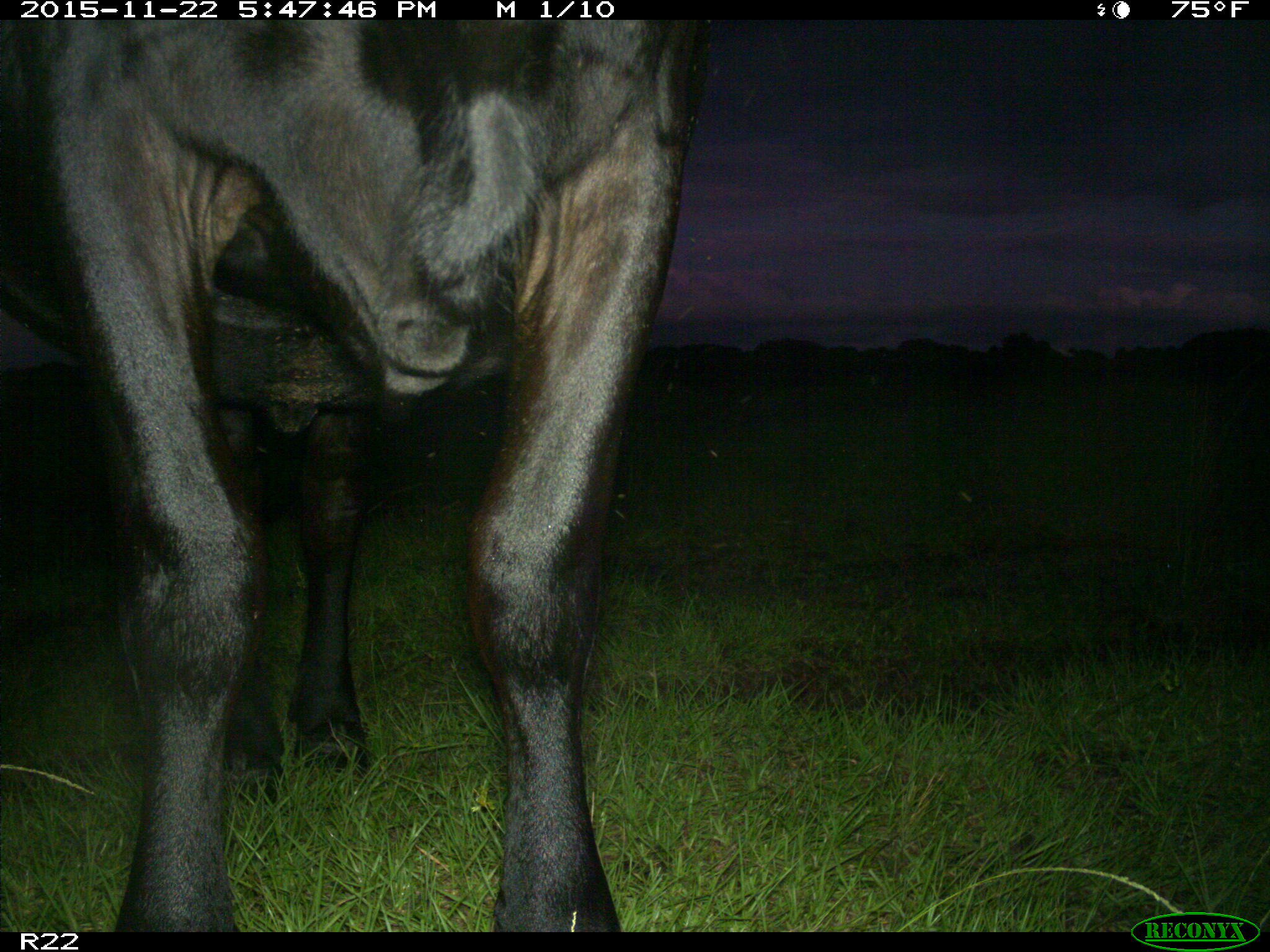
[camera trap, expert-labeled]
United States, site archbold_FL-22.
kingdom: Animalia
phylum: Chordata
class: Mammalia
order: Artiodactyla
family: Bovidae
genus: Bos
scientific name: Bos taurus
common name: domestic cow